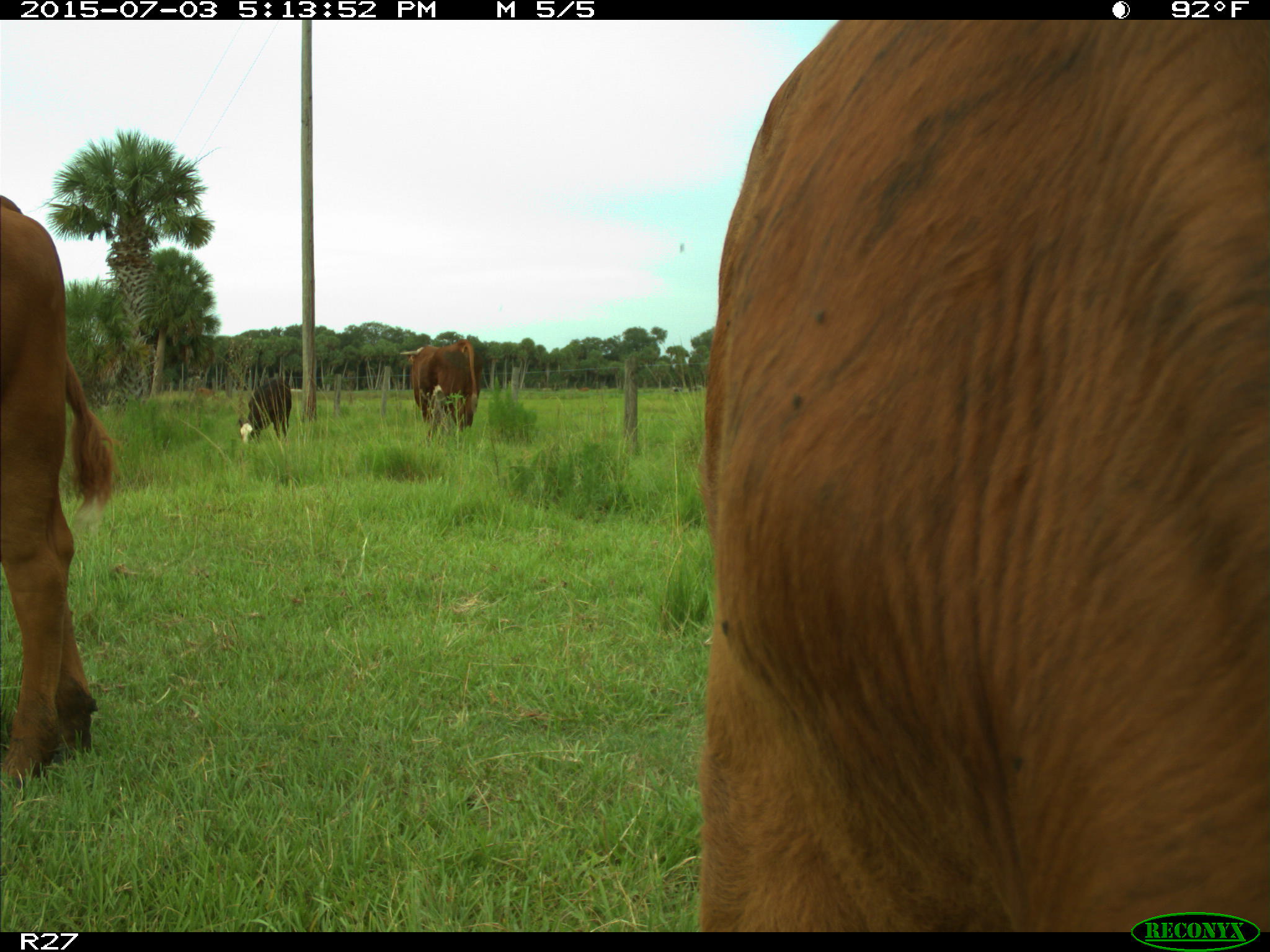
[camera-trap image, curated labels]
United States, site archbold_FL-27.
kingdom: Animalia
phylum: Chordata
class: Mammalia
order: Artiodactyla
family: Bovidae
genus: Bos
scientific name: Bos taurus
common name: domestic cow